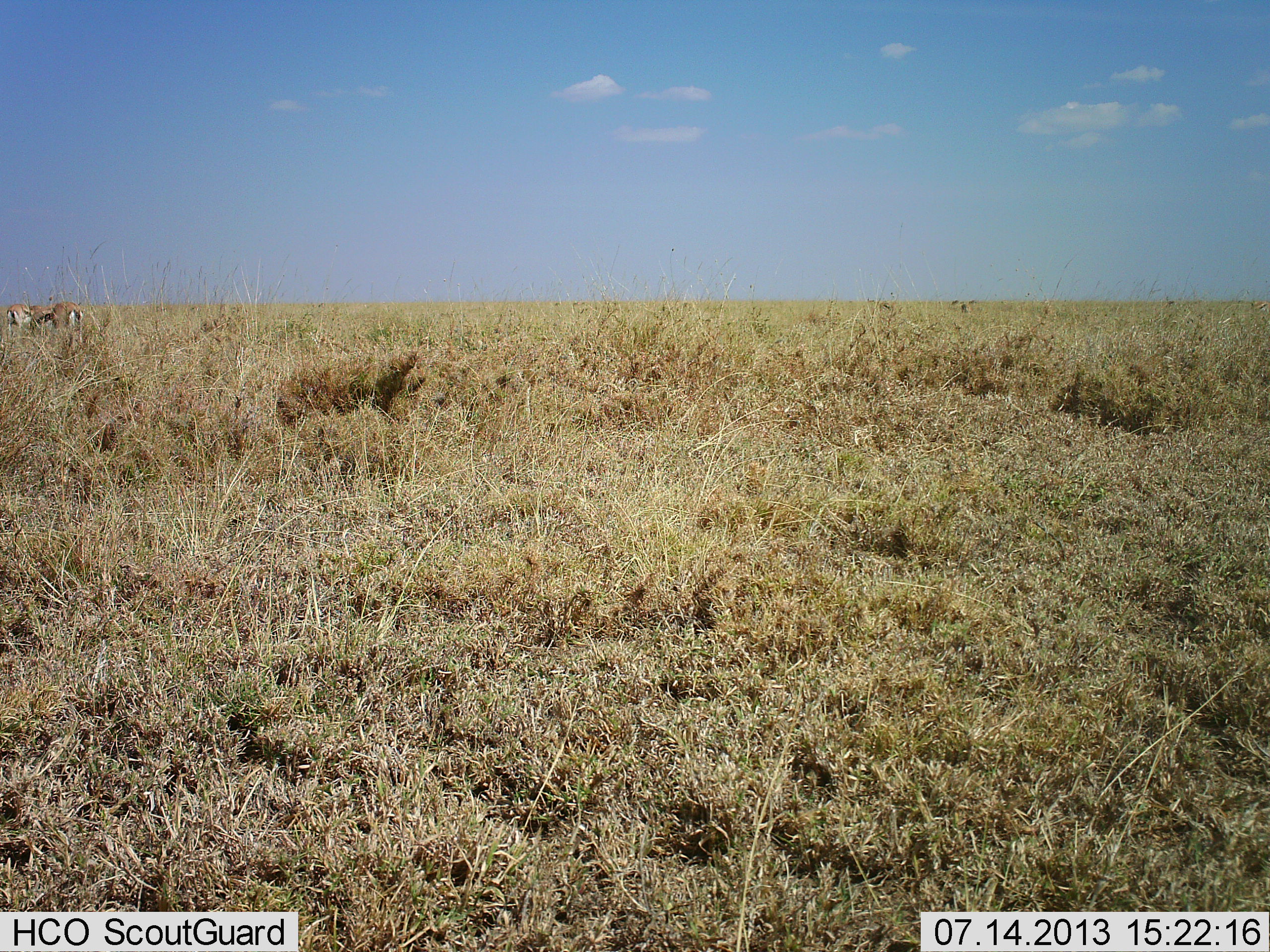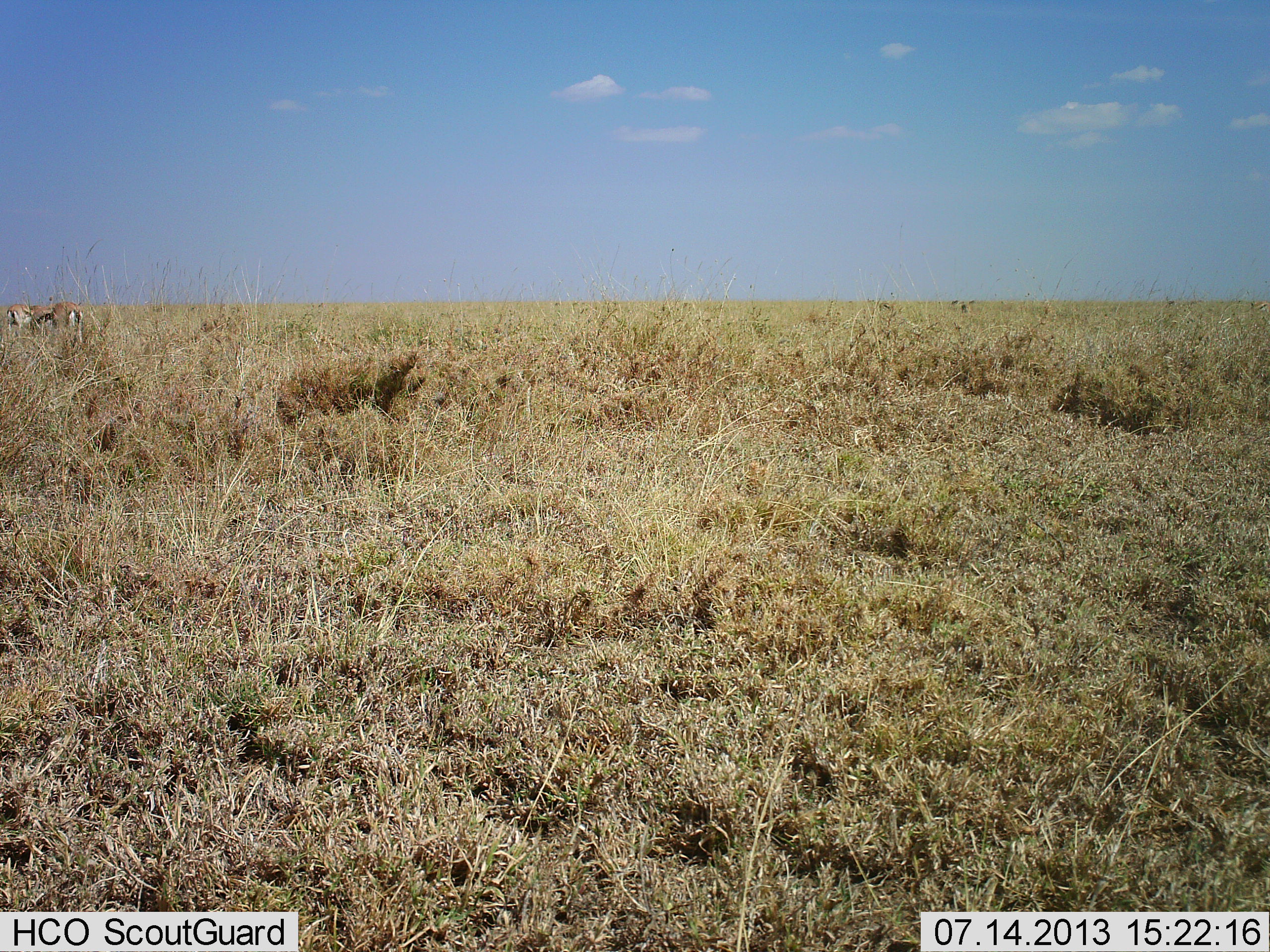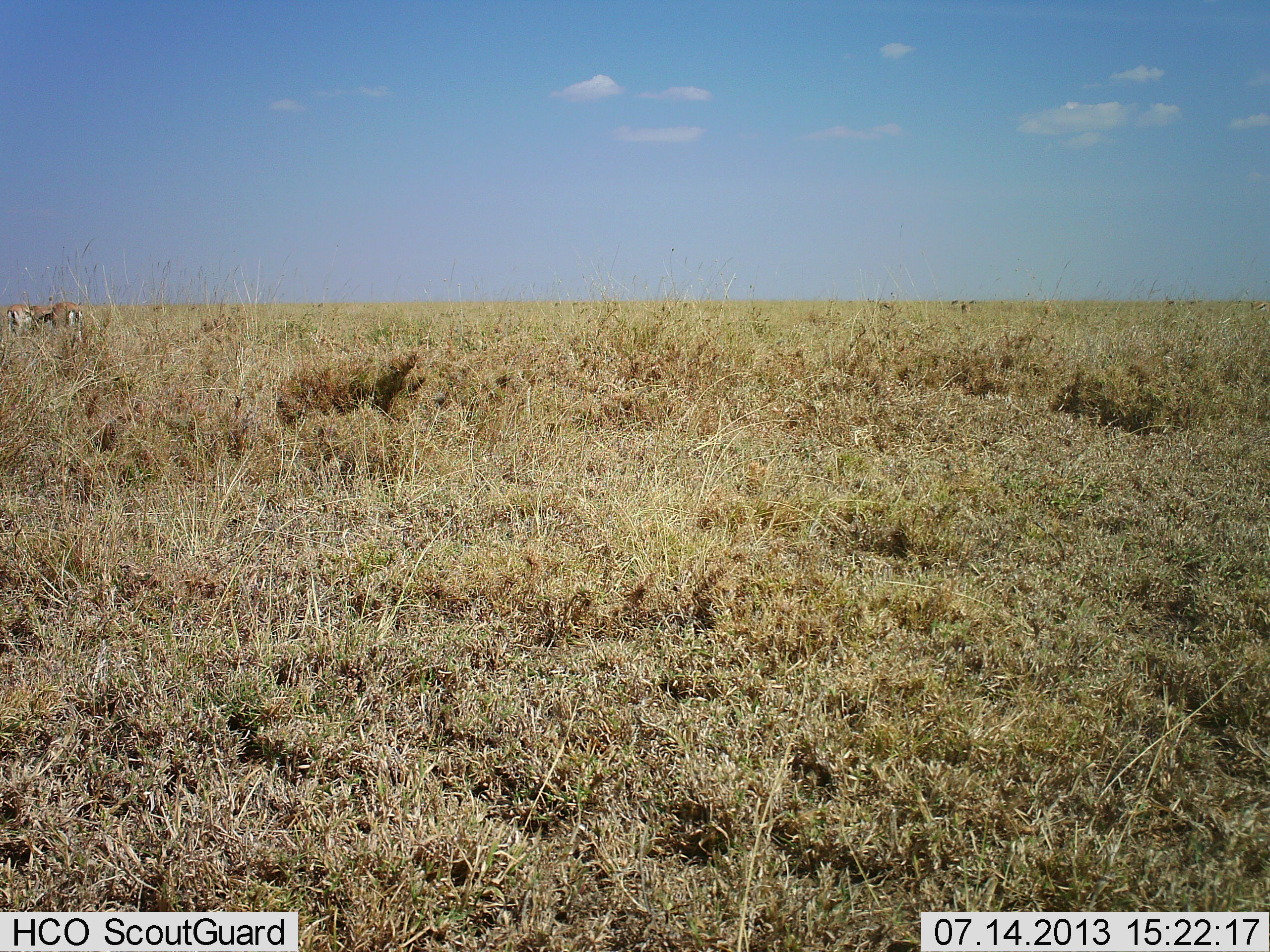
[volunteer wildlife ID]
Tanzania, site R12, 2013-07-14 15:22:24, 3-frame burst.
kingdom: Animalia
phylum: Chordata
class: Mammalia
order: Artiodactyla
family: Bovidae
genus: Eudorcas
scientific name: Eudorcas thomsonii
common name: thomson's gazelle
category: gazellethomsons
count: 3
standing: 50%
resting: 0%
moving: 0%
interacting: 4%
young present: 4%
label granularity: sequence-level